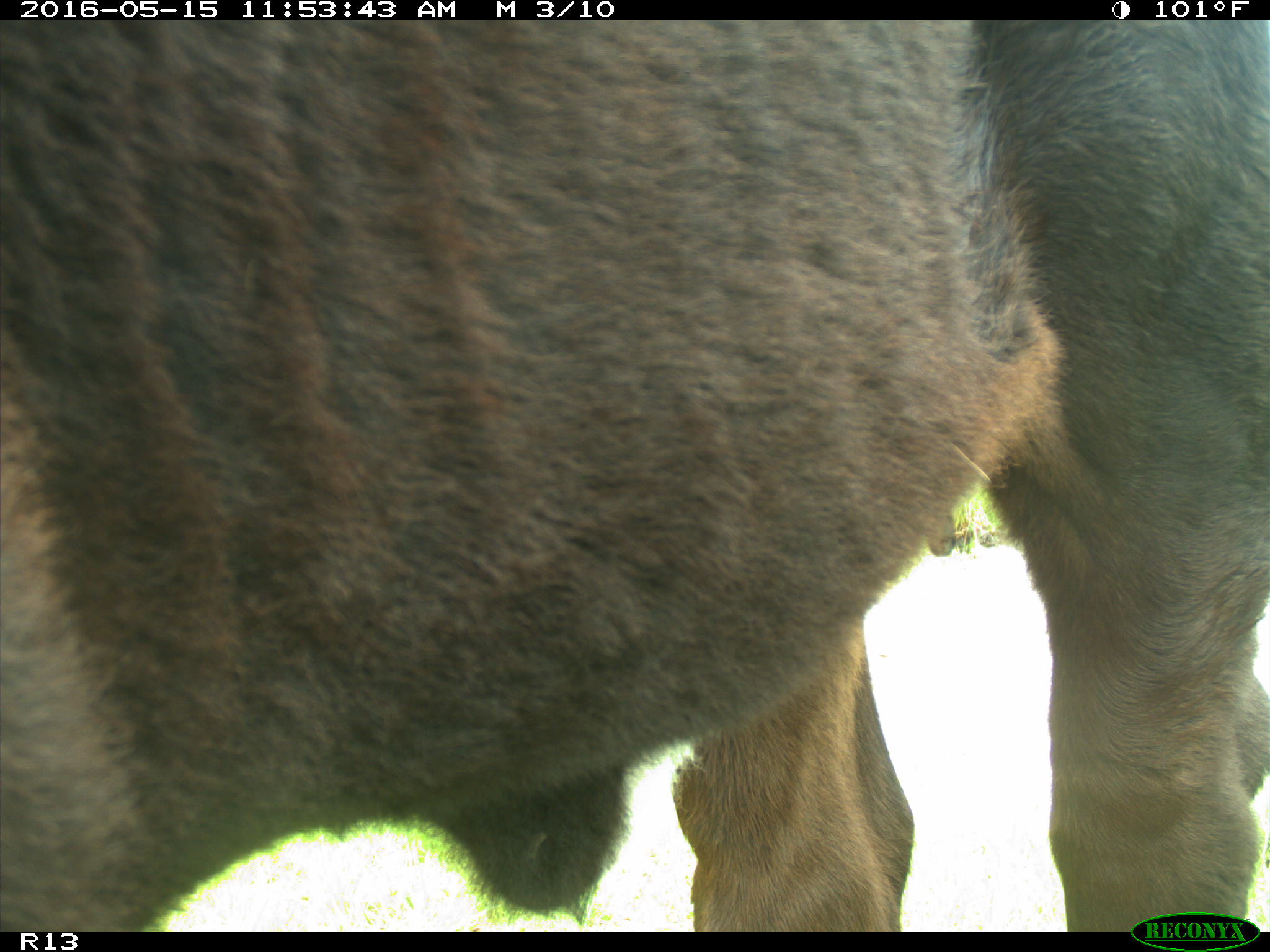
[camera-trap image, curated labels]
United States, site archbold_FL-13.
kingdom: Animalia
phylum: Chordata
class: Mammalia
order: Artiodactyla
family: Bovidae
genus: Bos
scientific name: Bos taurus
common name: domestic cow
Bos taurus (domestic cow).